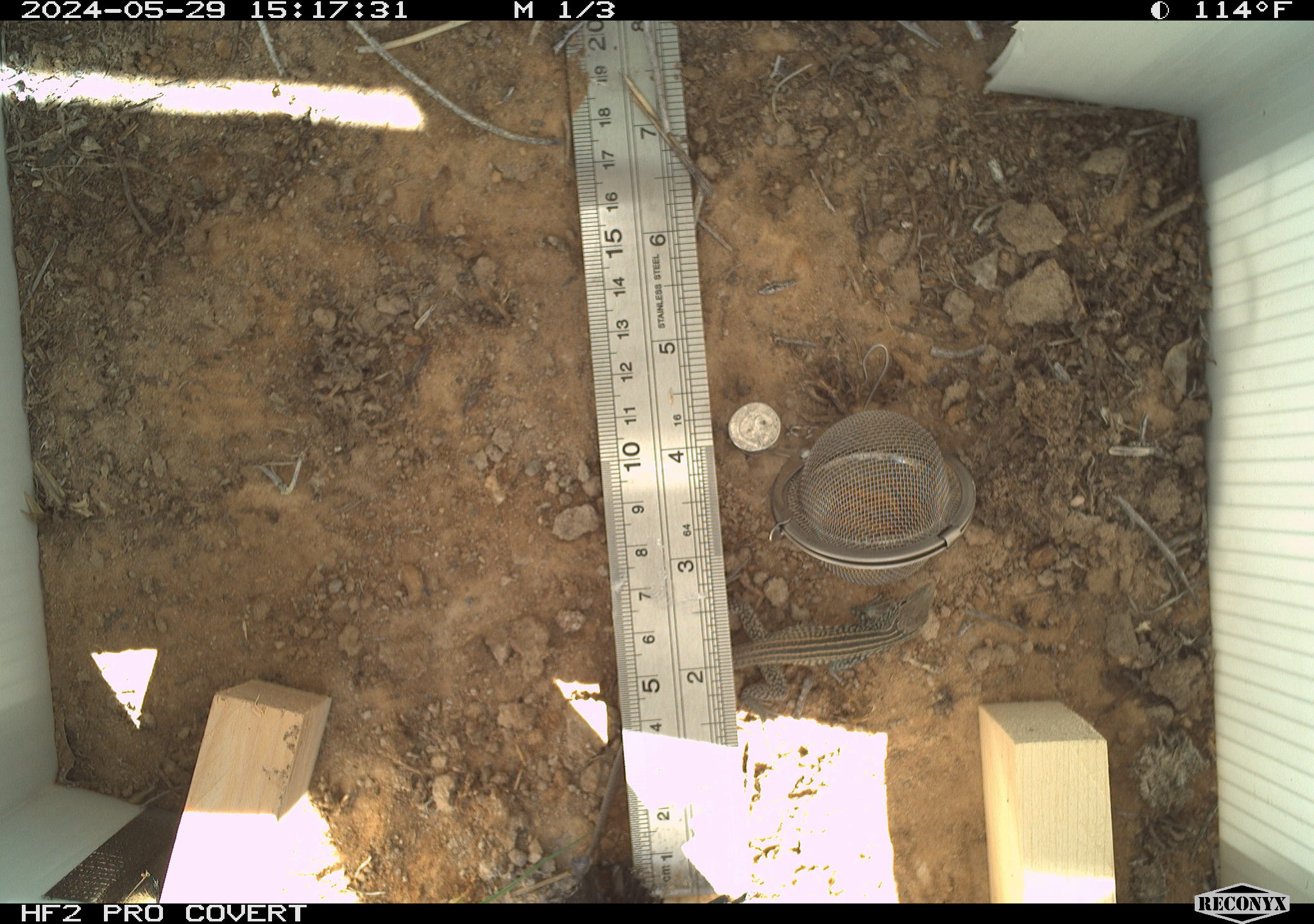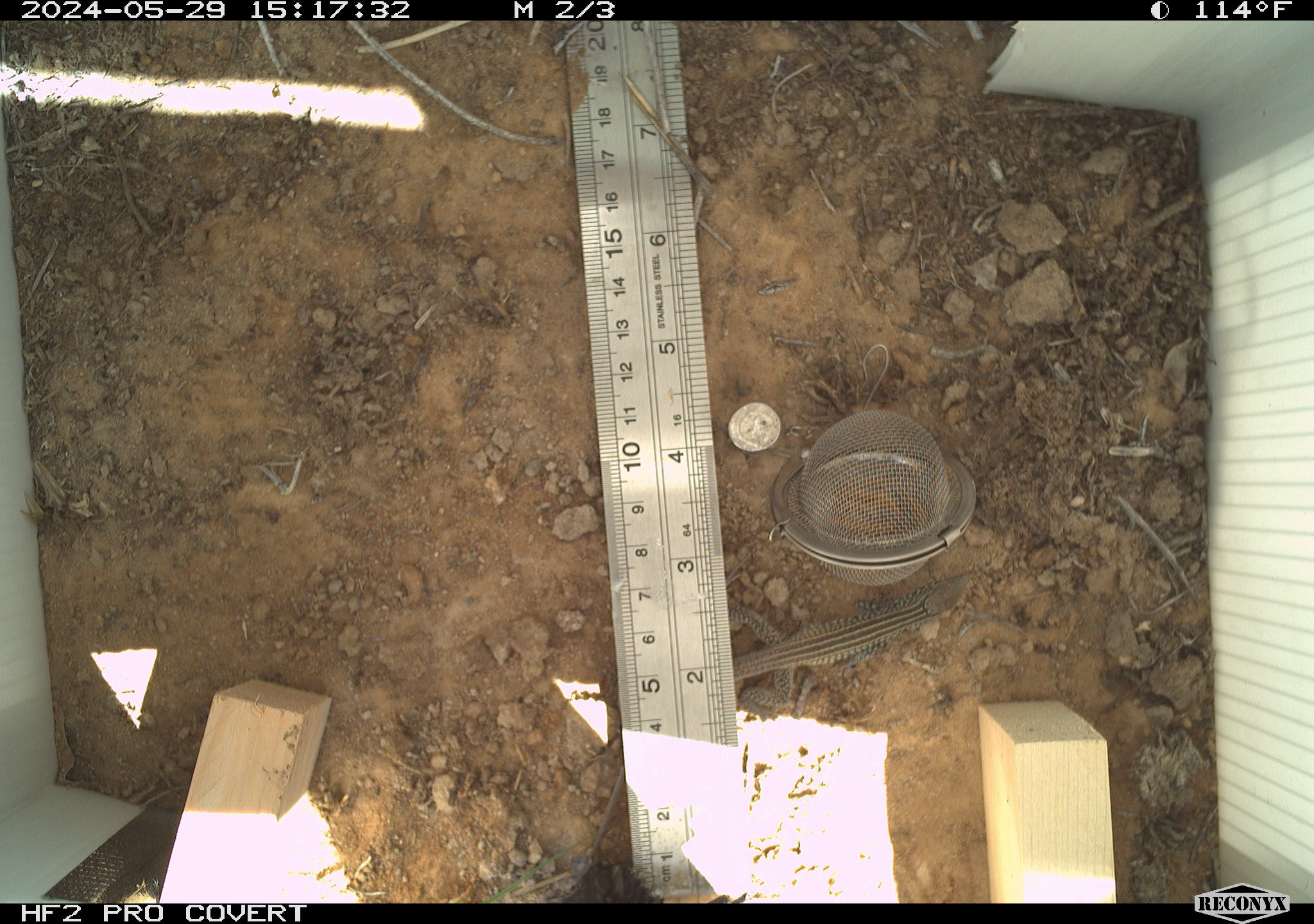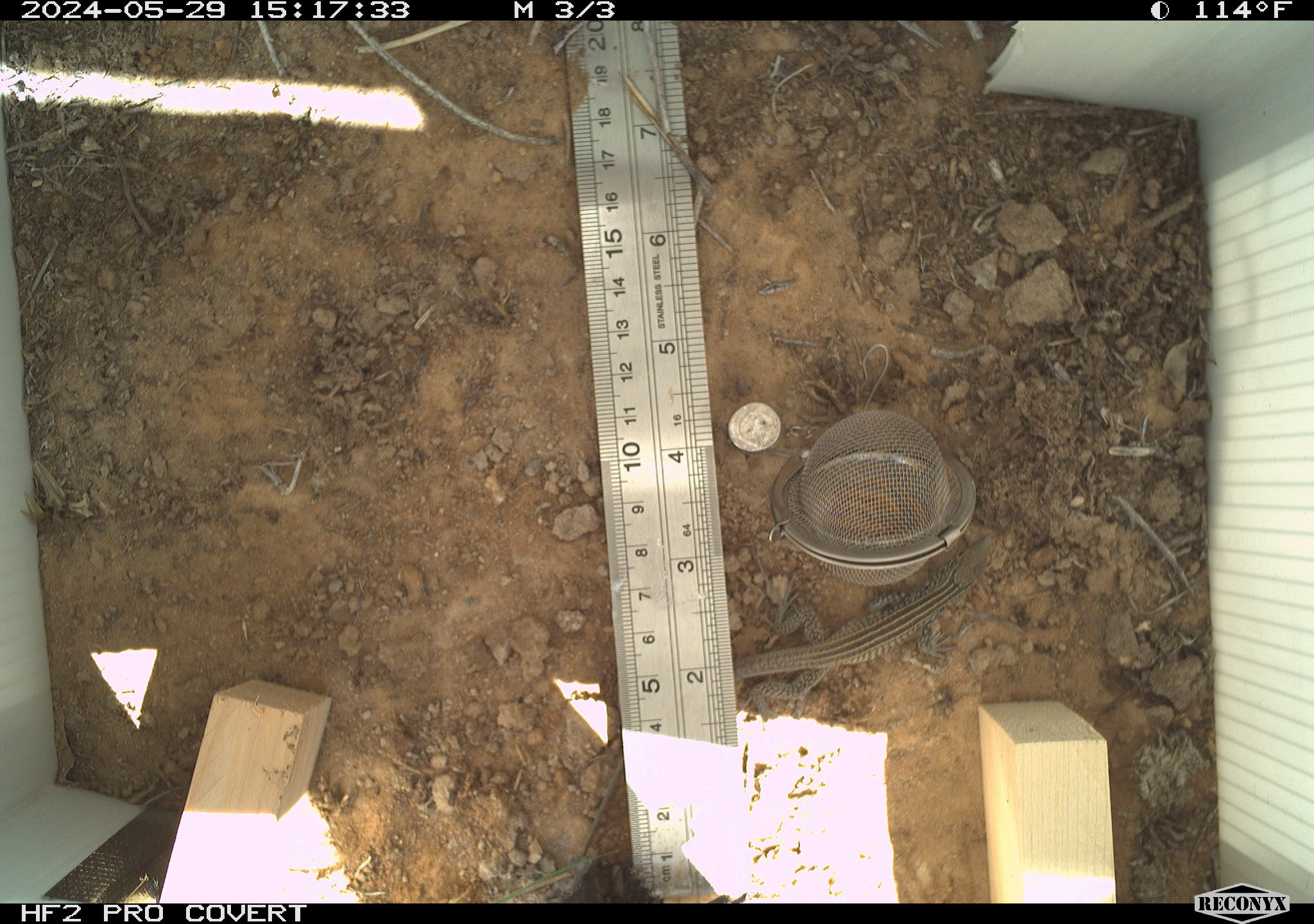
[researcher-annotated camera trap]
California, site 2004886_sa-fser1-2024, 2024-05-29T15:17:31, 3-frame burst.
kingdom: Animalia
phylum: Chordata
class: Reptilia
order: Squamata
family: Teiidae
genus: Aspidoscelis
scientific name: Aspidoscelis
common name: whiptail lizards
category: aspidoscelis species